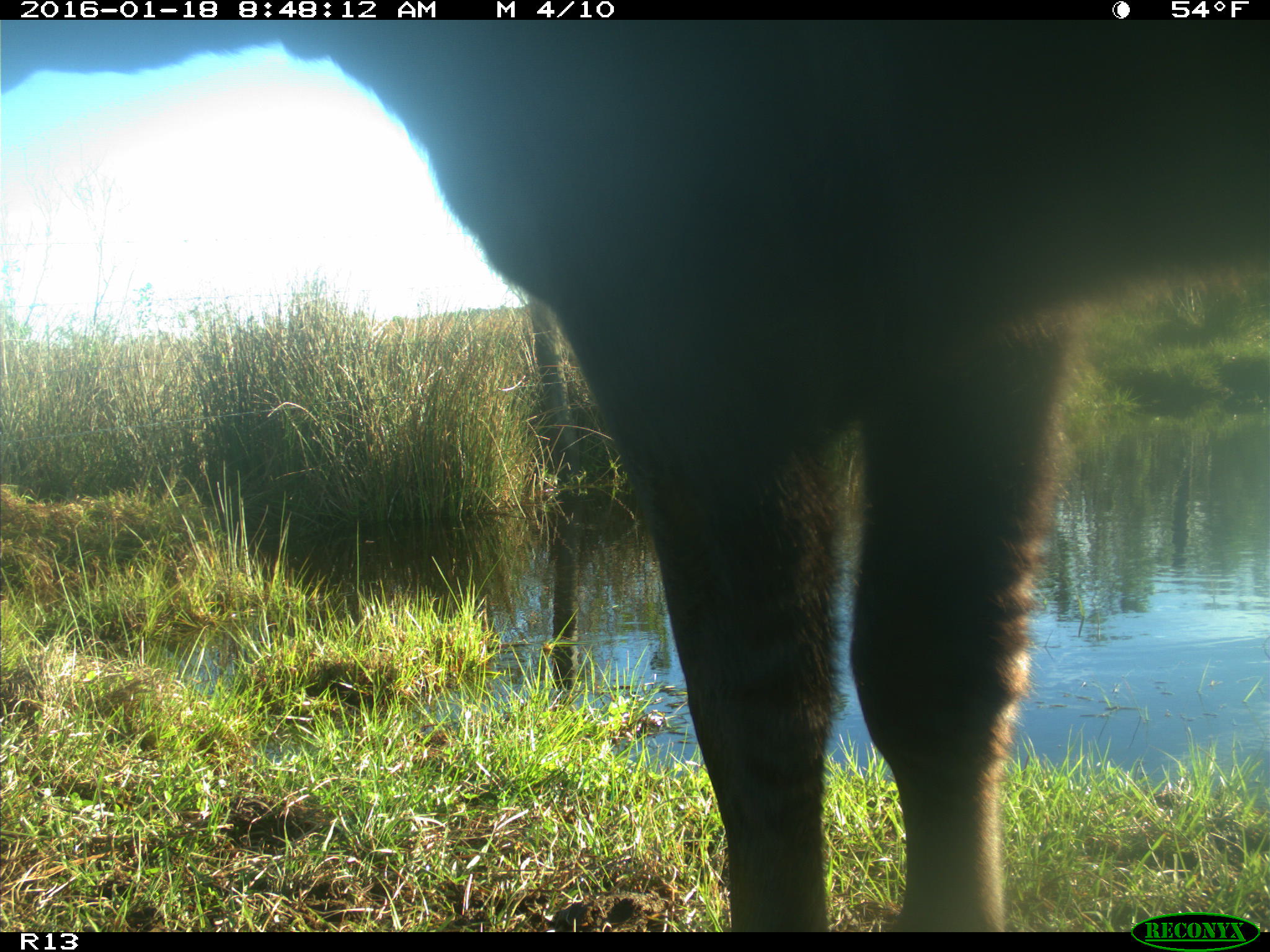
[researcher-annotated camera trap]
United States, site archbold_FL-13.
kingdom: Animalia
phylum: Chordata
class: Mammalia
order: Artiodactyla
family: Bovidae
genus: Bos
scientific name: Bos taurus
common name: domestic cow